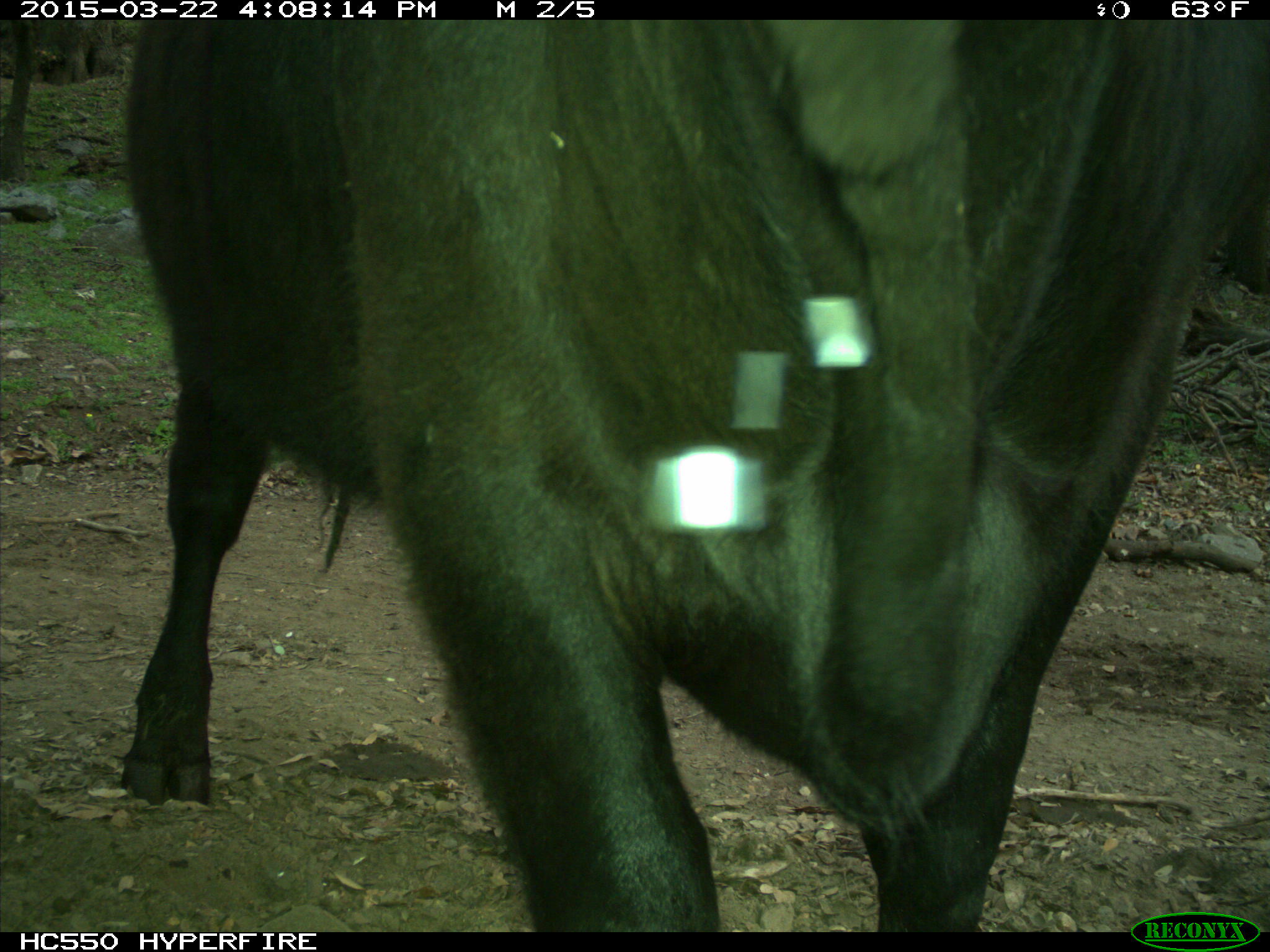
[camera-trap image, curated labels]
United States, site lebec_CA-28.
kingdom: Animalia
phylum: Chordata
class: Mammalia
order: Artiodactyla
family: Bovidae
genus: Bos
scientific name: Bos taurus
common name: domestic cow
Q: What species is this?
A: Bos taurus (domestic cow).